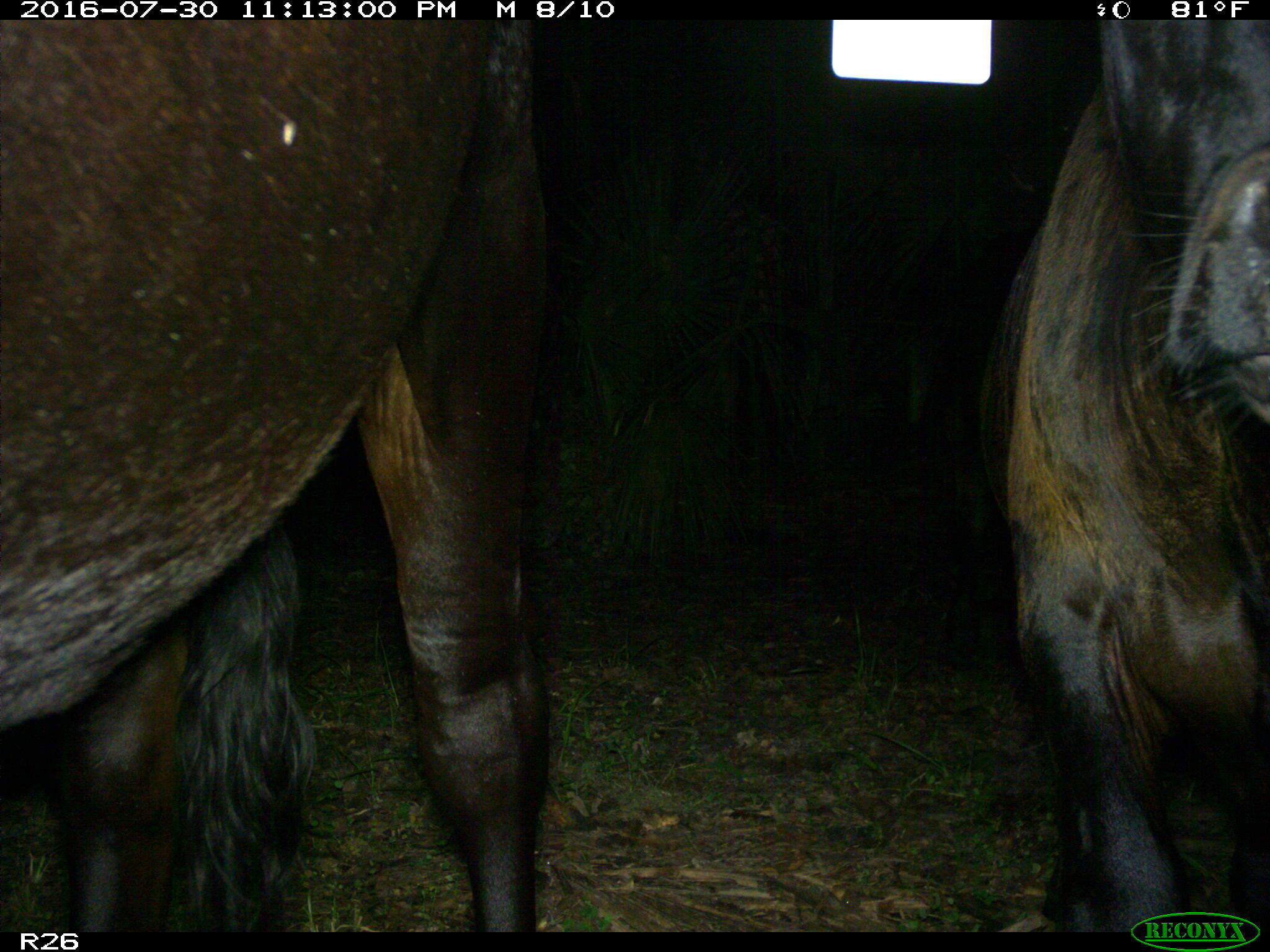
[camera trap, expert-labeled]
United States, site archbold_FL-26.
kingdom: Animalia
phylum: Chordata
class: Mammalia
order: Artiodactyla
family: Bovidae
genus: Bos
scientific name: Bos taurus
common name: domestic cow